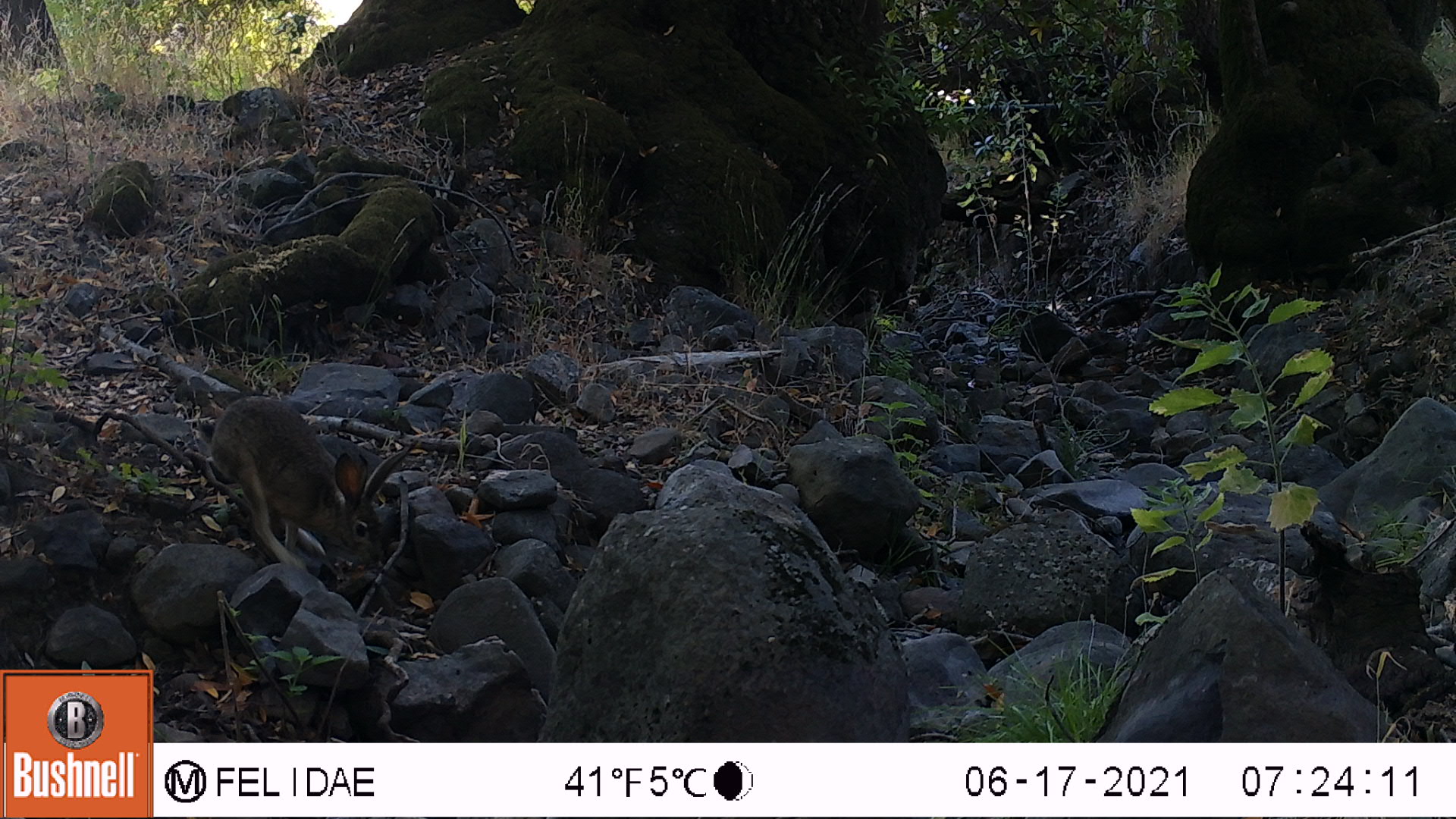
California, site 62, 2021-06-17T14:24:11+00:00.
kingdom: Animalia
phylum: Chordata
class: Mammalia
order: Lagomorpha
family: Leporidae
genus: Lepus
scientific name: Lepus californicus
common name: black-tailed jackrabbit